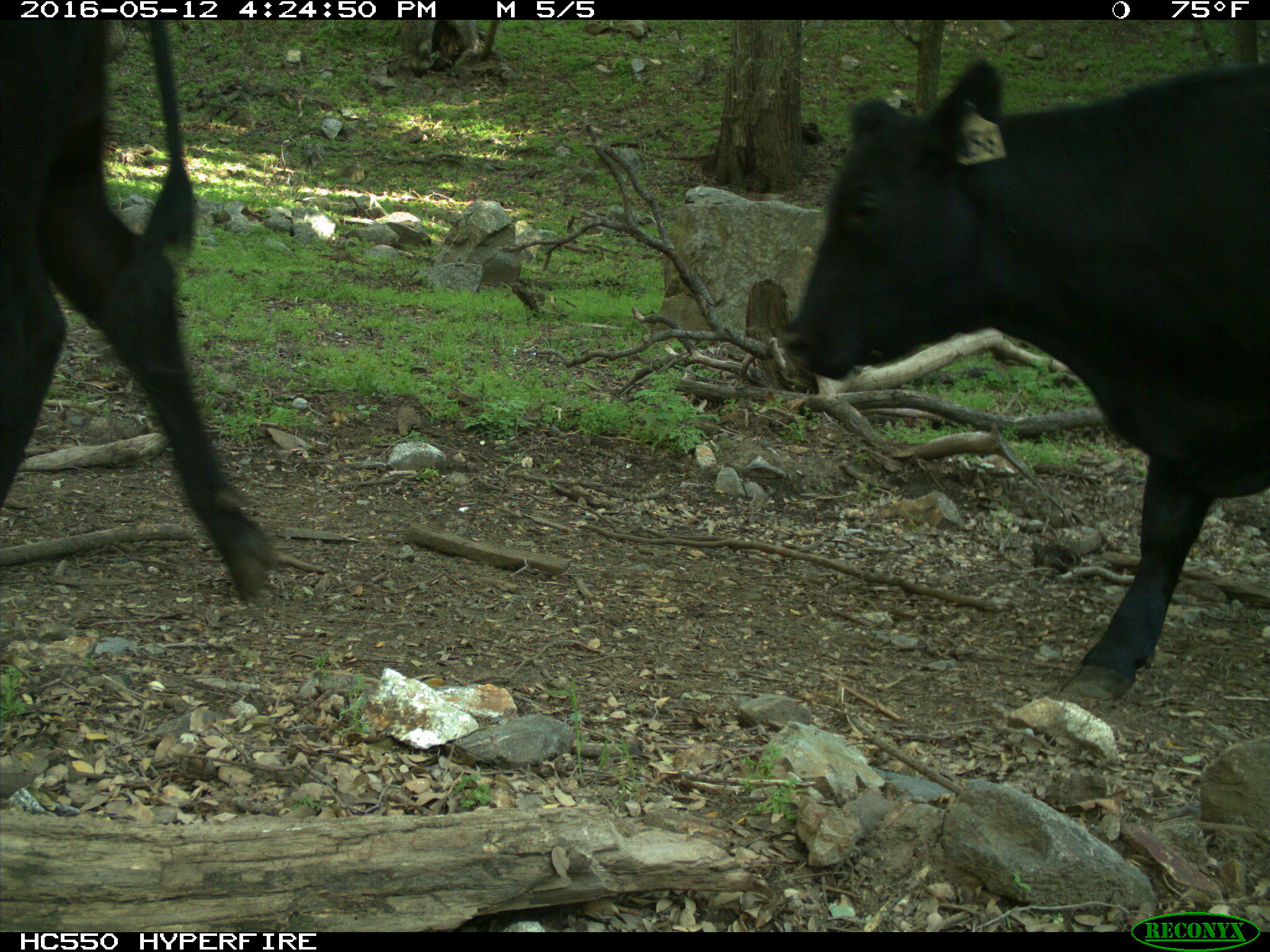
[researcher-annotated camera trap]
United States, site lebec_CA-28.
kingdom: Animalia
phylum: Chordata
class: Mammalia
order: Artiodactyla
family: Bovidae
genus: Bos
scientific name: Bos taurus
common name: domestic cow